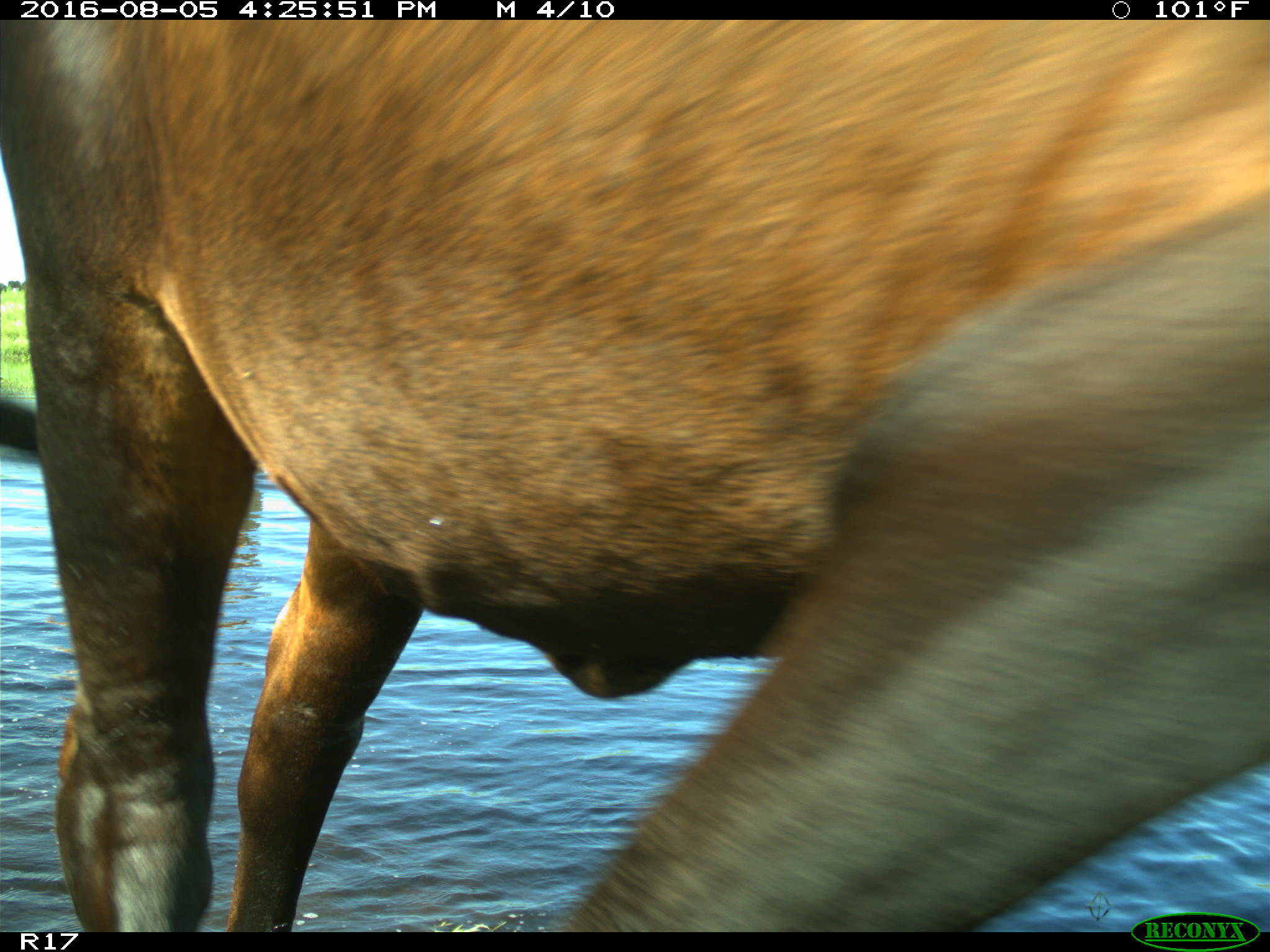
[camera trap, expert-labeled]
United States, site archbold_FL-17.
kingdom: Animalia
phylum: Chordata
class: Mammalia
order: Artiodactyla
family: Bovidae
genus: Bos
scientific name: Bos taurus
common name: domestic cow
Bos taurus (domestic cow).